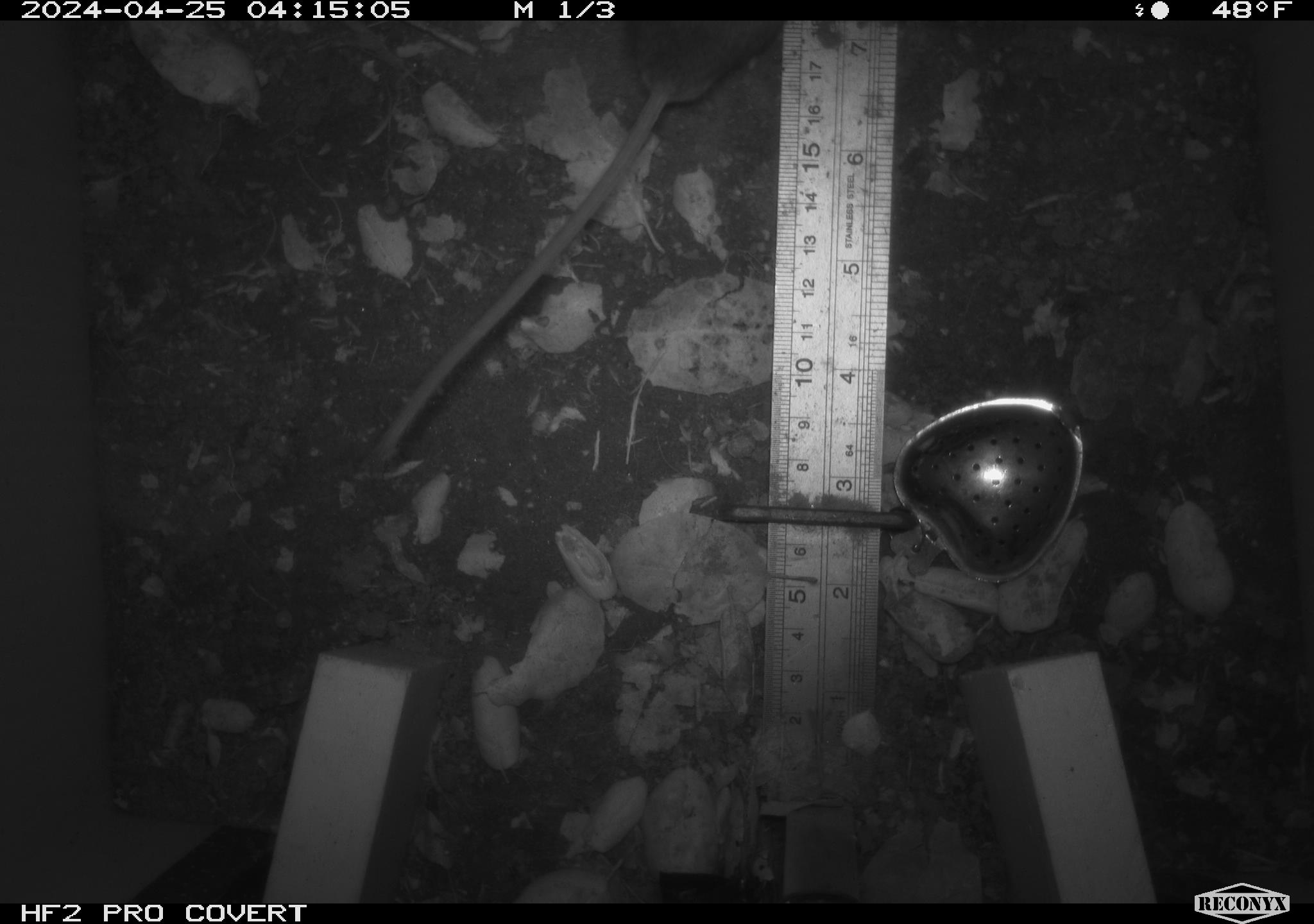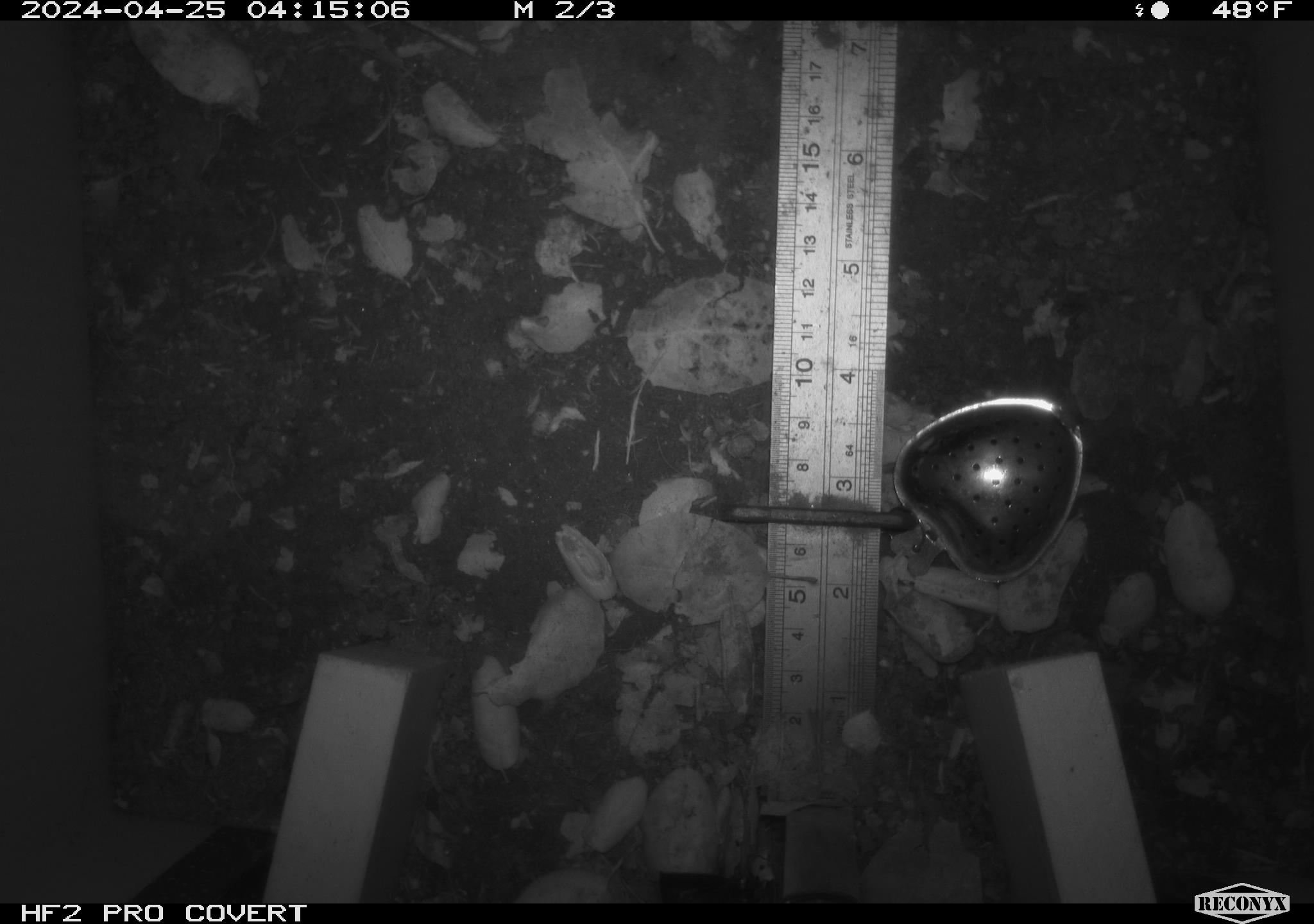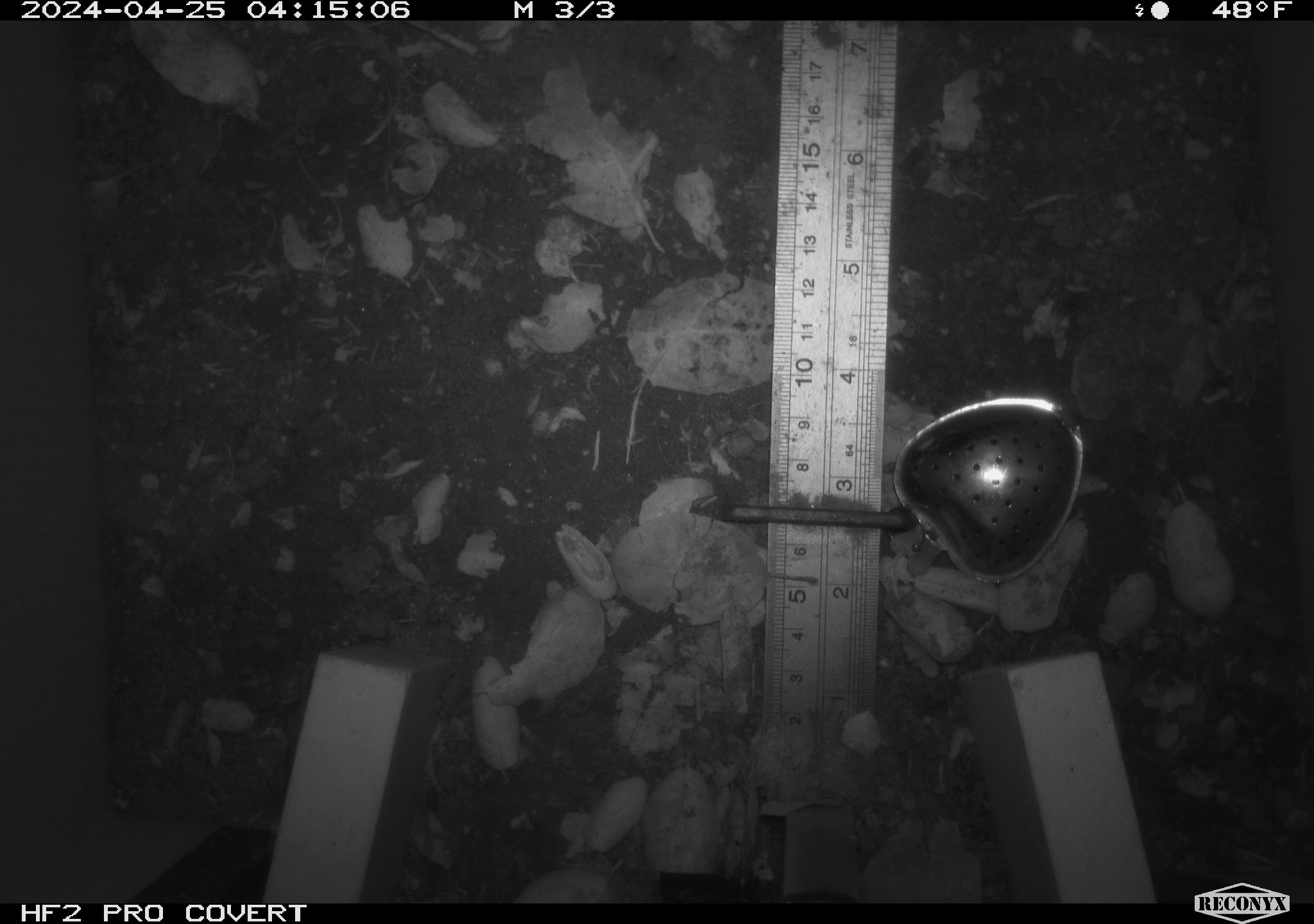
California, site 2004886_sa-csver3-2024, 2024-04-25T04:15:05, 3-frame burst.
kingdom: Animalia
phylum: Chordata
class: Mammalia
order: Rodentia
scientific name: Rodentia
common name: rodent